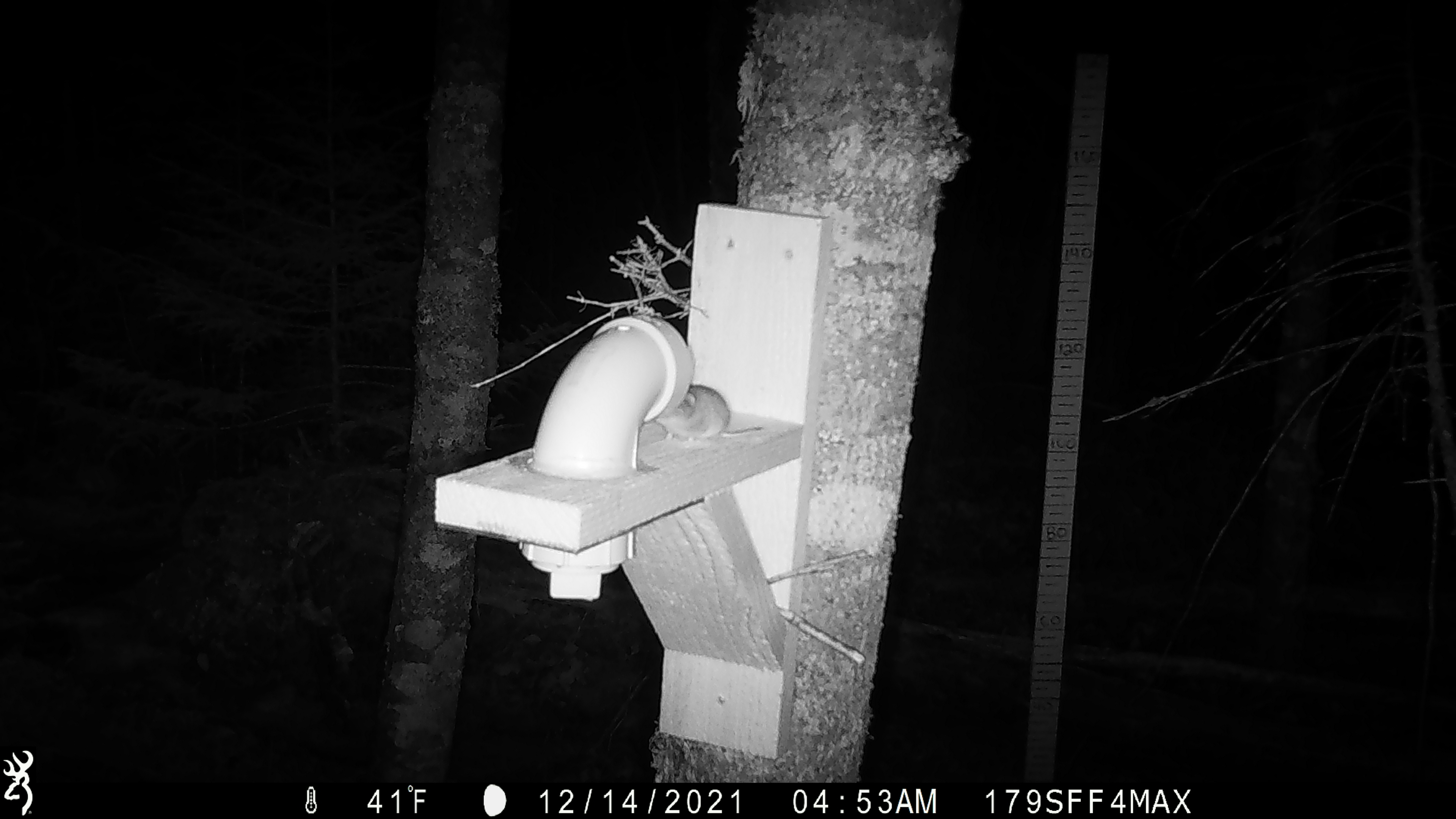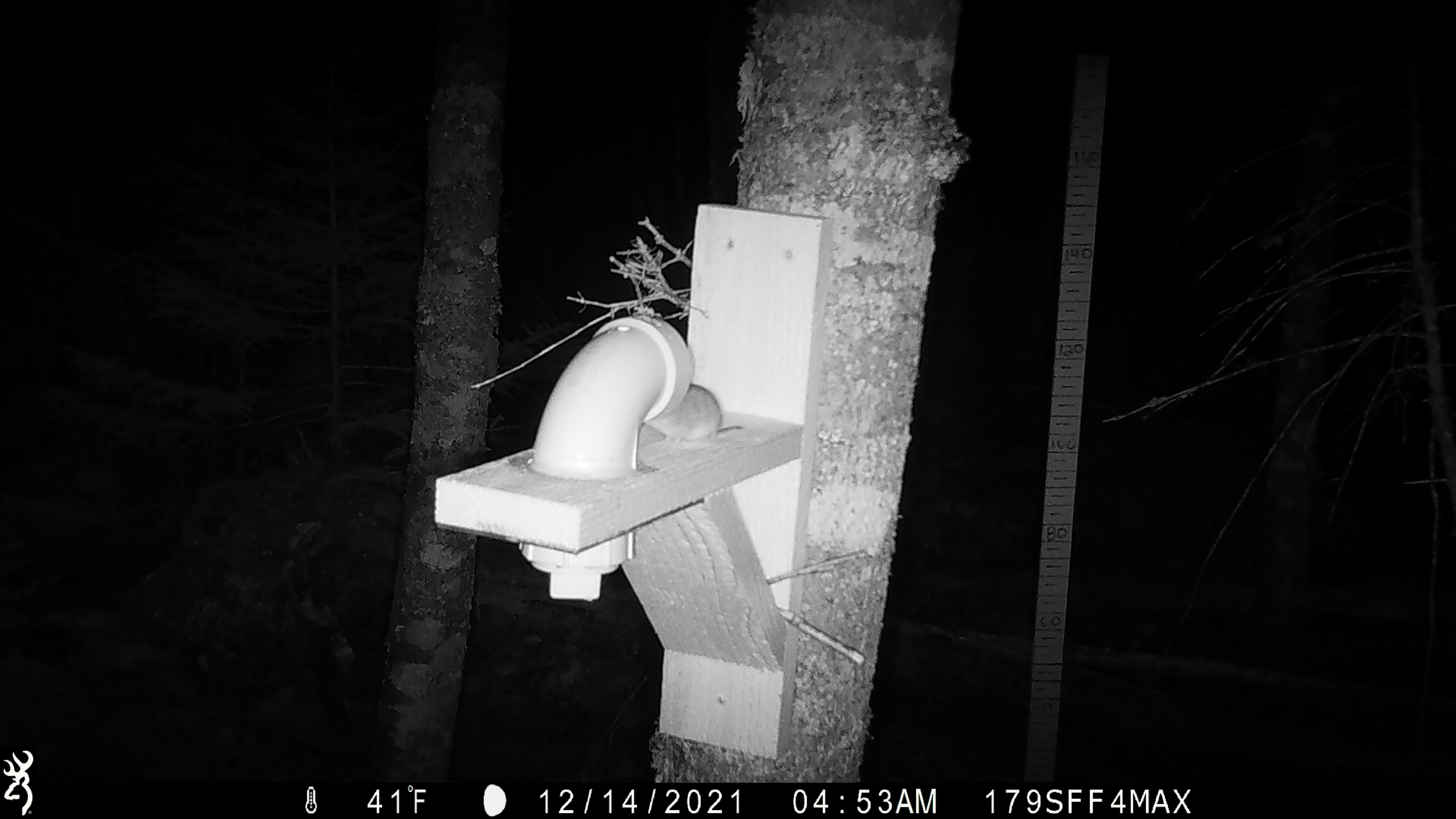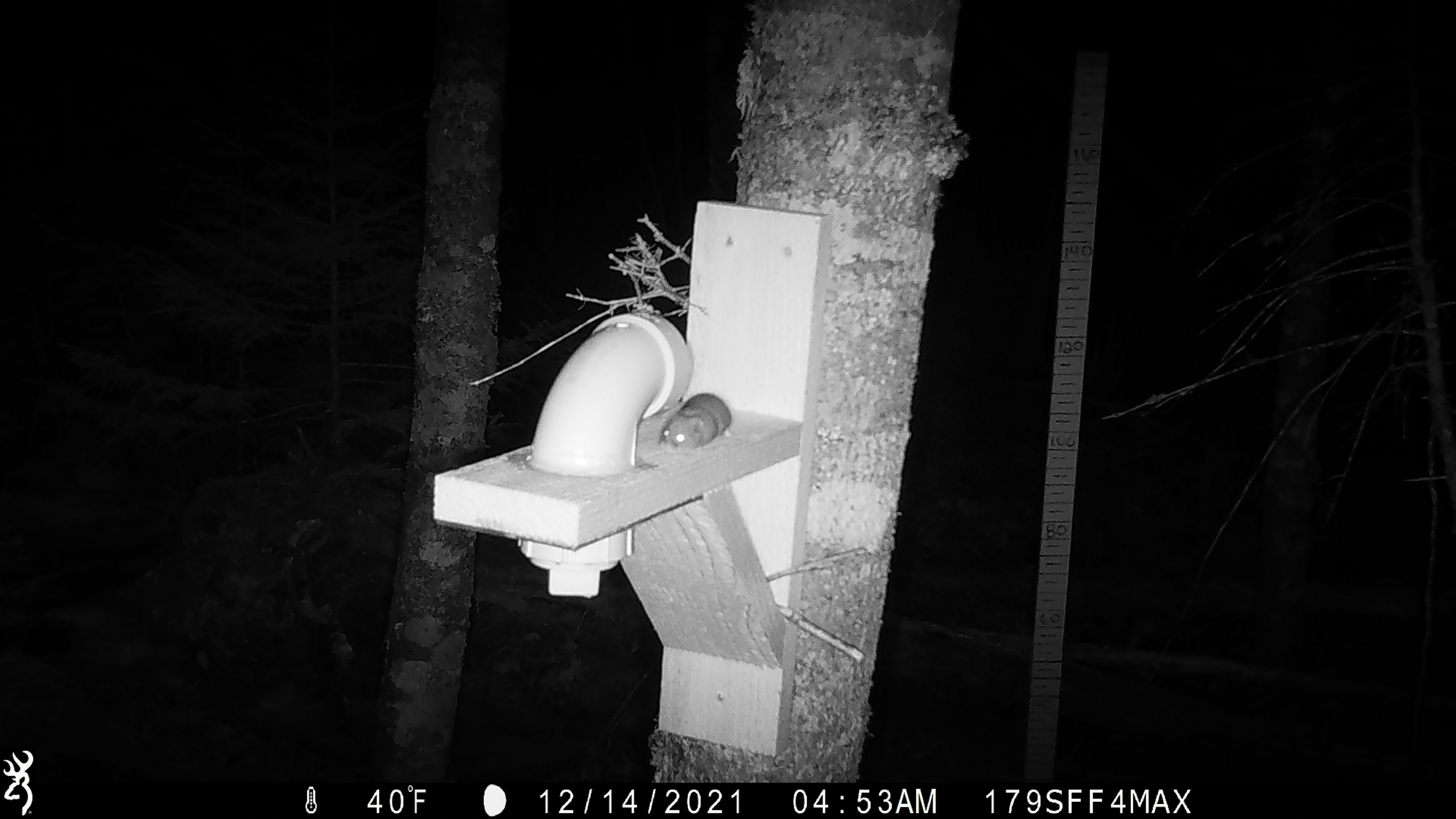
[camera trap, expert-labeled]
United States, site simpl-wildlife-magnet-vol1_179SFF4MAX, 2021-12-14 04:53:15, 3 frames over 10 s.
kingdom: Animalia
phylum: Chordata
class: Mammalia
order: Rodentia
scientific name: Rodentia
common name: mouse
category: mouse sp.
Mouse sp. (mouse) (Rodentia).